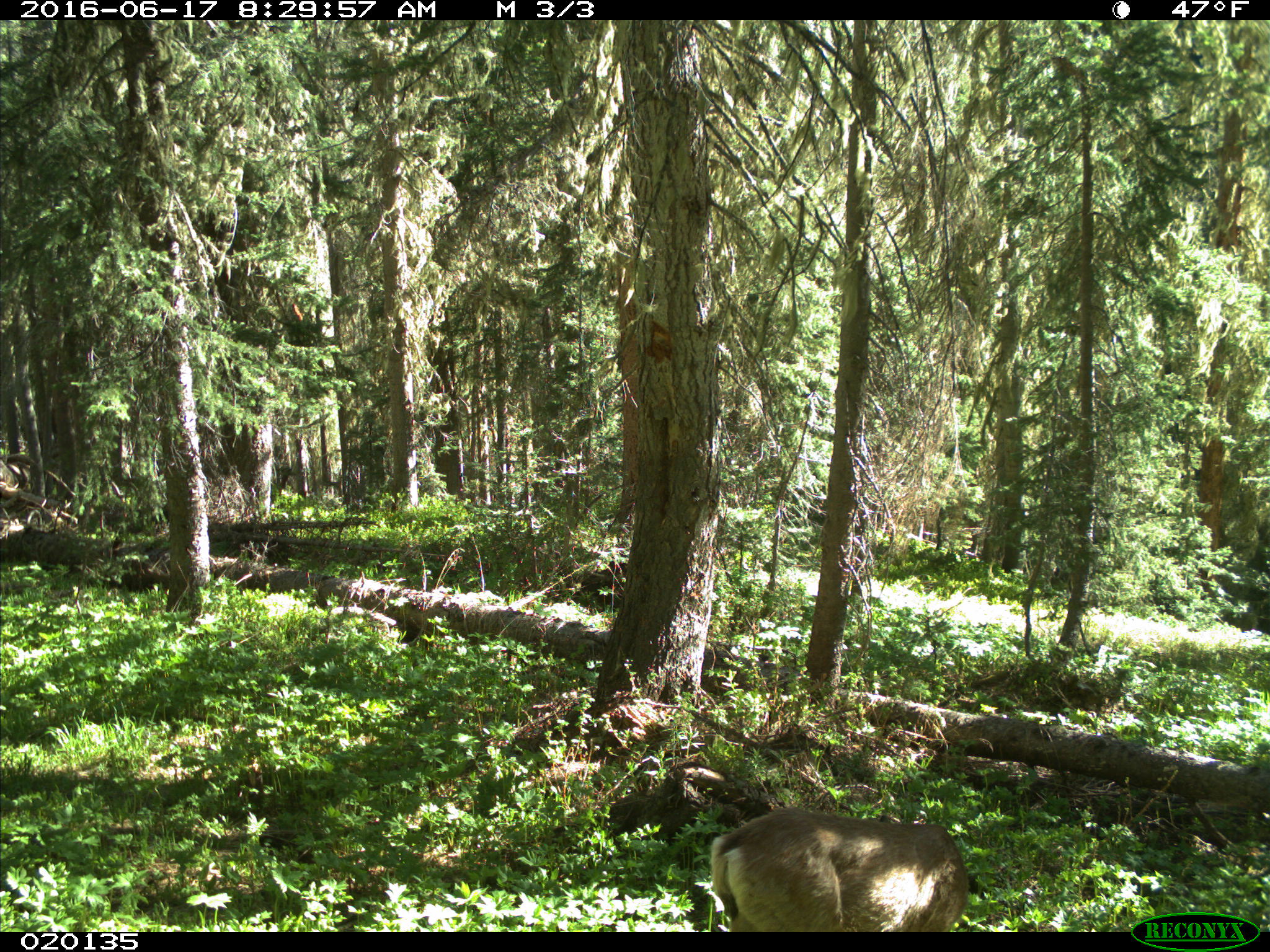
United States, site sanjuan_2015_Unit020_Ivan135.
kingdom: Animalia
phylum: Chordata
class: Mammalia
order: Artiodactyla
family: Cervidae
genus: Odocoileus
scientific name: Odocoileus hemionus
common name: mule deer